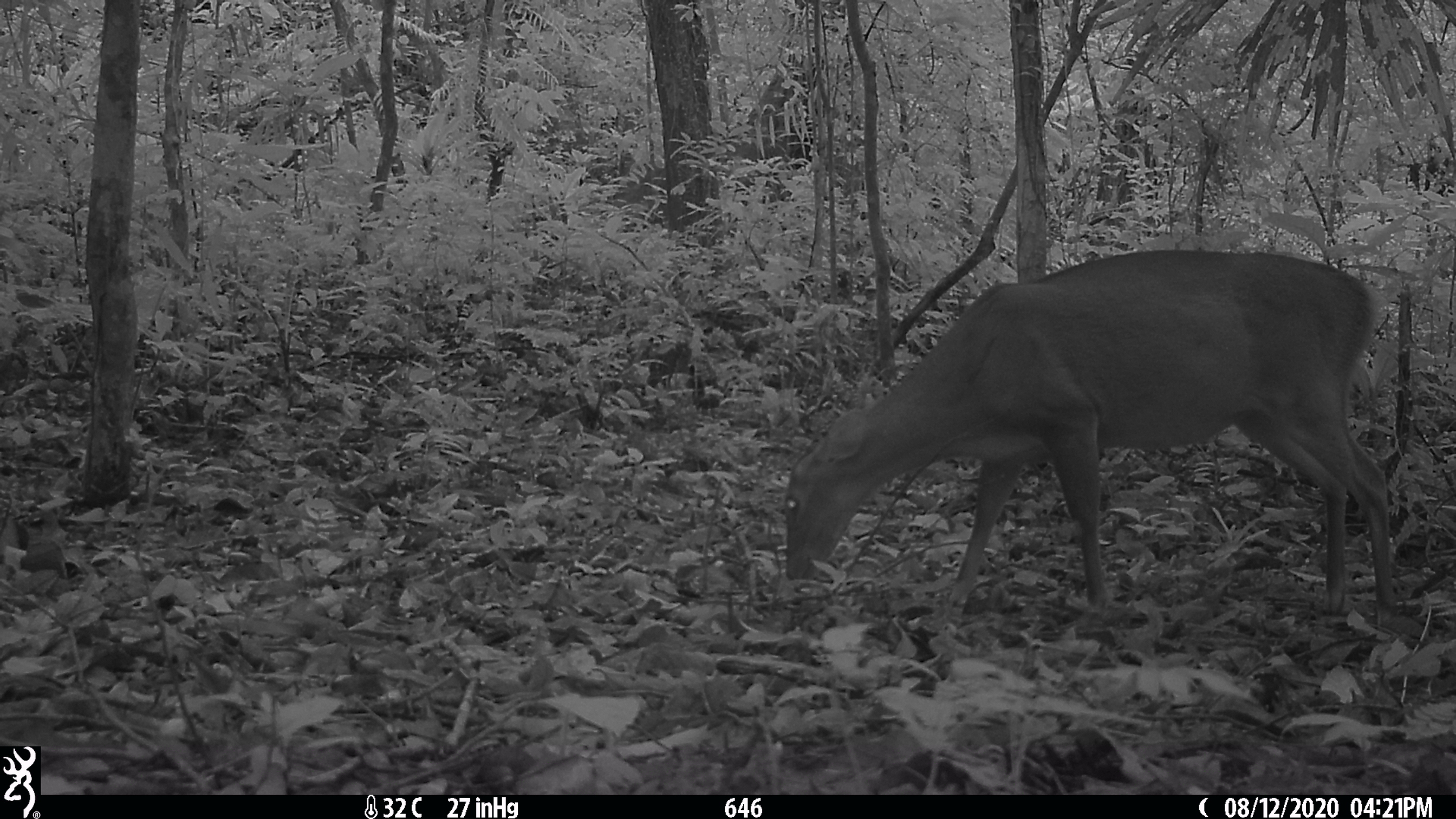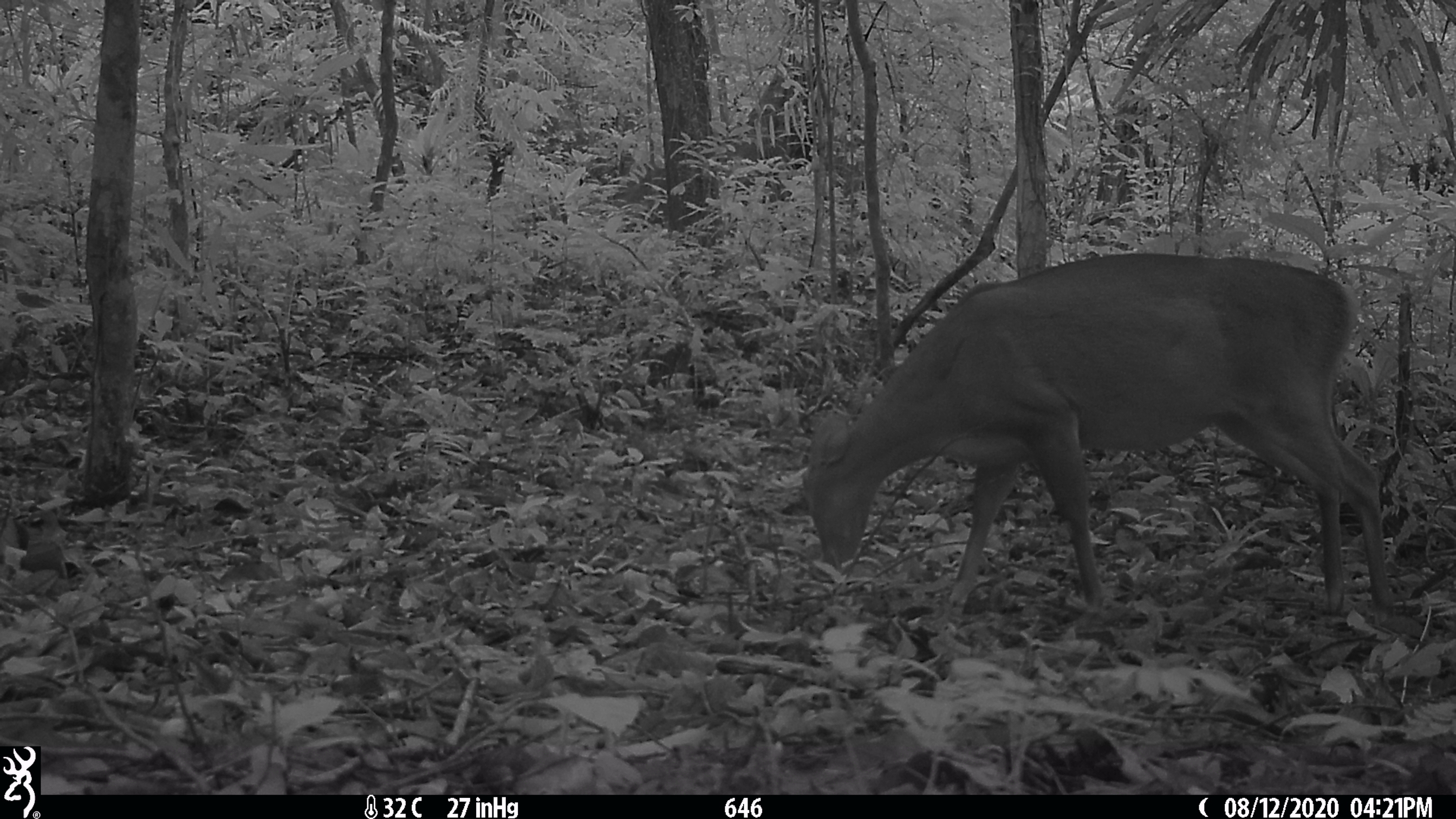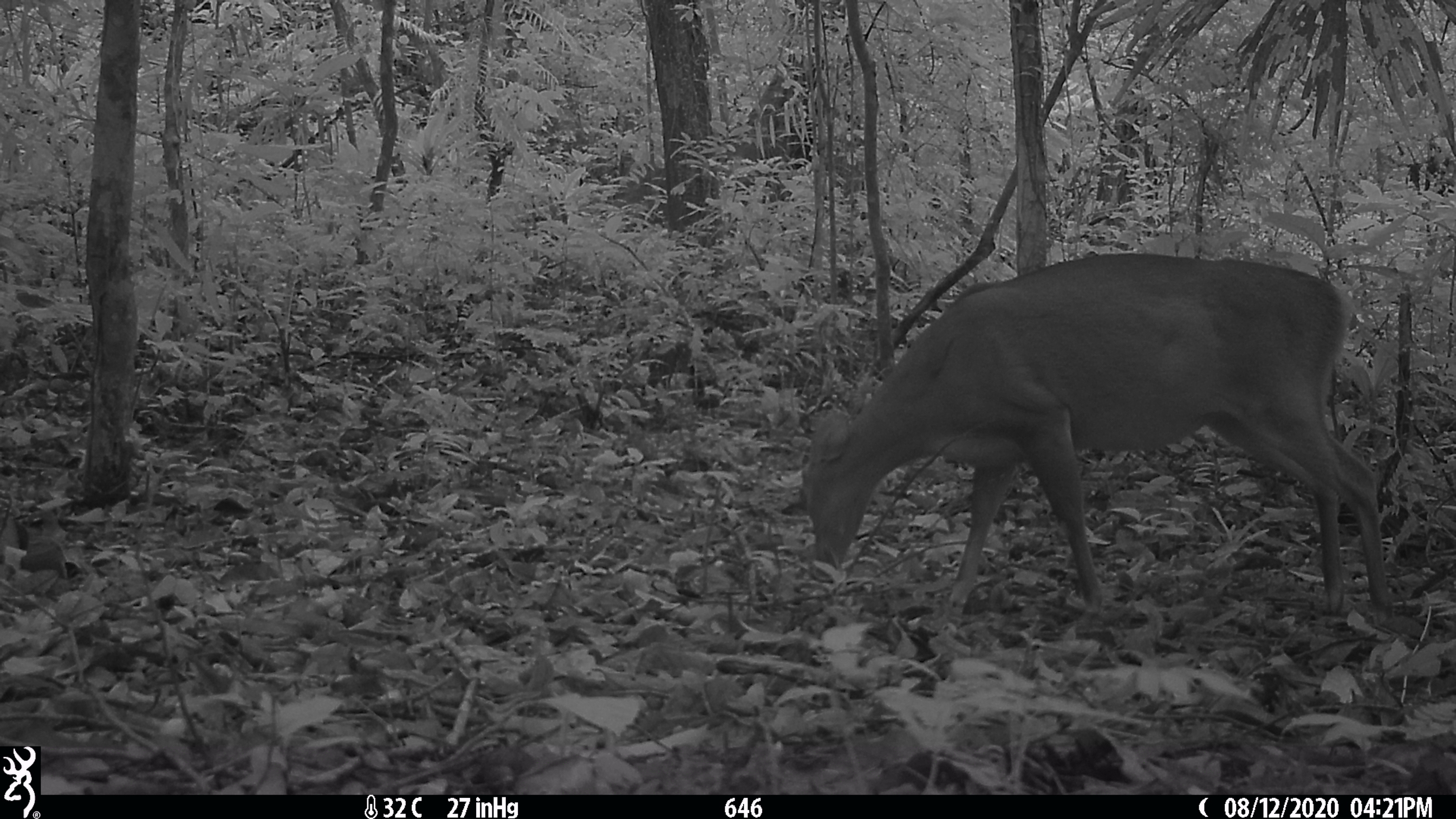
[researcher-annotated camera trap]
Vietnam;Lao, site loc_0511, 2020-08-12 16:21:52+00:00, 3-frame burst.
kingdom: Animalia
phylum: Chordata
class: Mammalia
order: Artiodactyla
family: Cervidae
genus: Muntiacus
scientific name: Muntiacus vuquangensis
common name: large-antlered muntjac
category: large antlered muntjac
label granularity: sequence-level